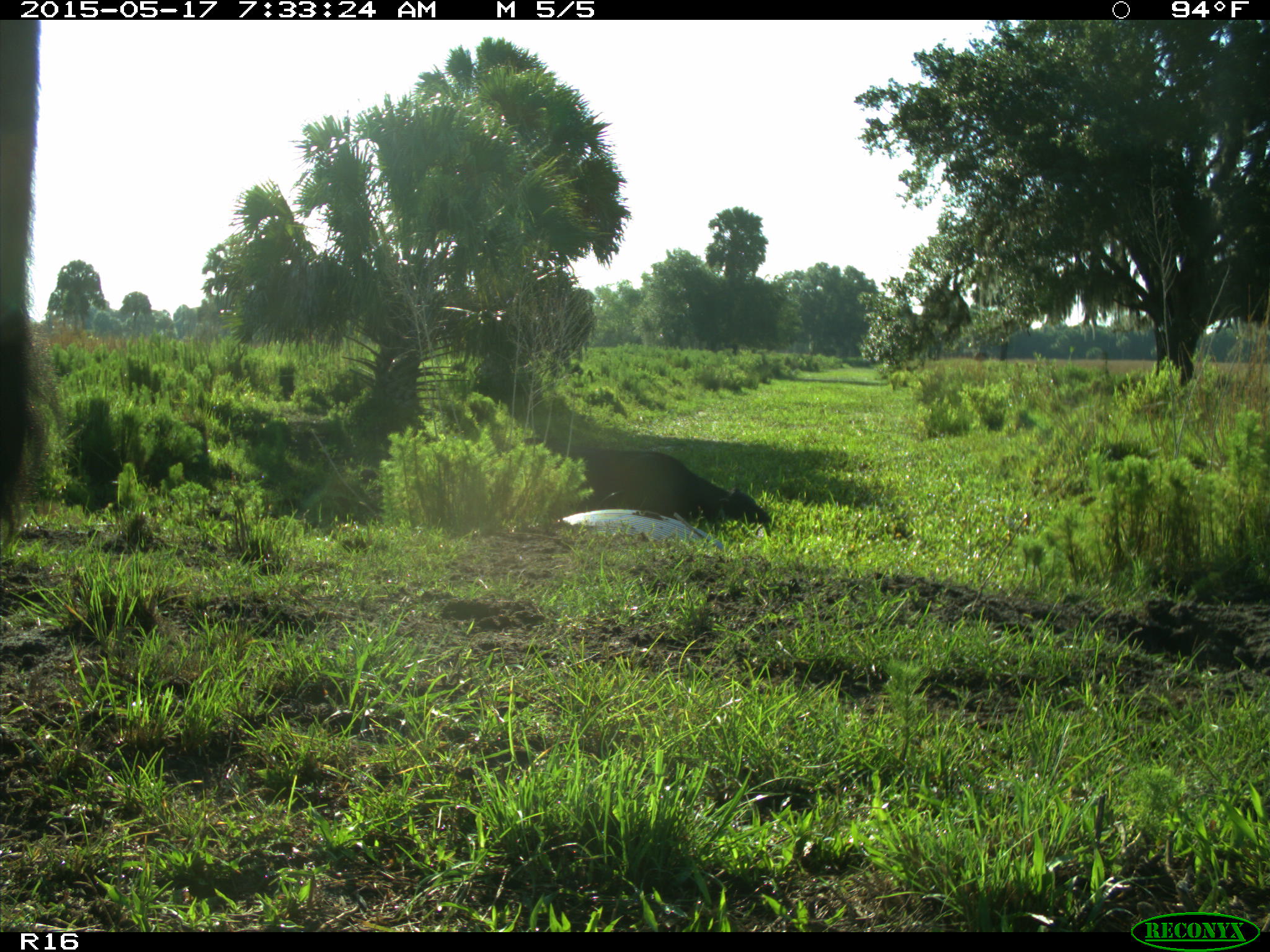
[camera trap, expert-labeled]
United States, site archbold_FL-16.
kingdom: Animalia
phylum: Chordata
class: Mammalia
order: Artiodactyla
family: Bovidae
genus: Bos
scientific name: Bos taurus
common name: domestic cow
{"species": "Bos taurus (domestic cow)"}